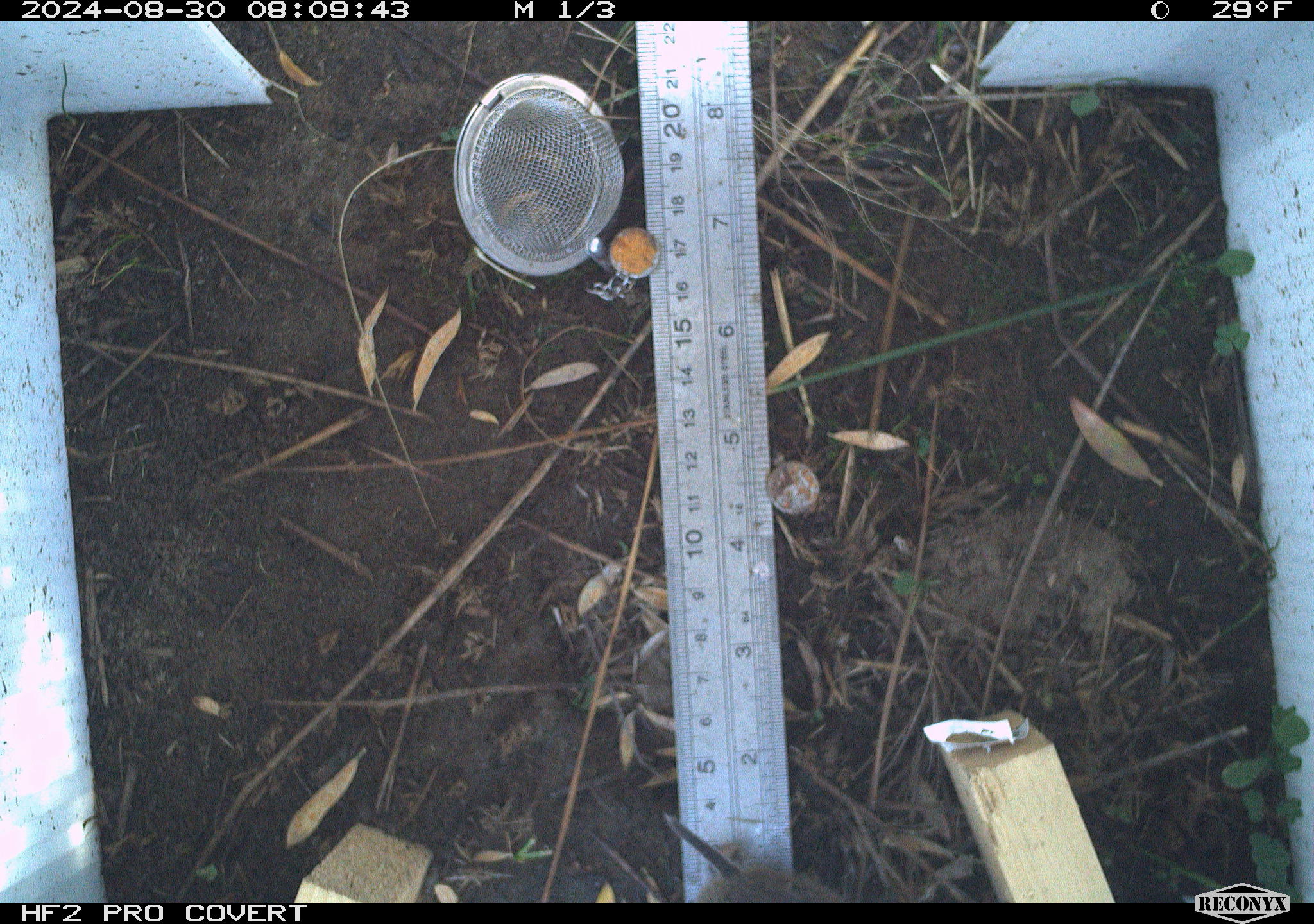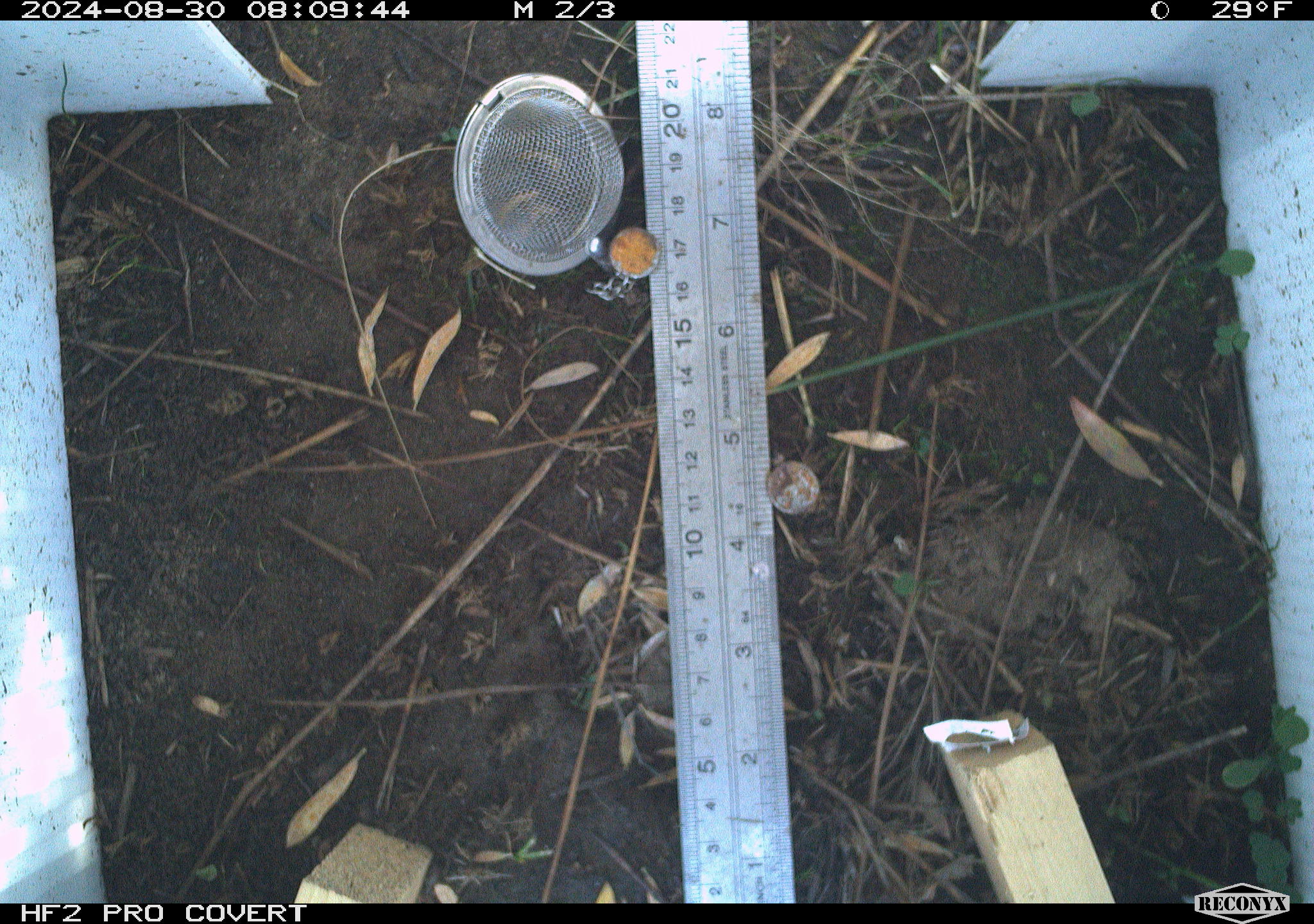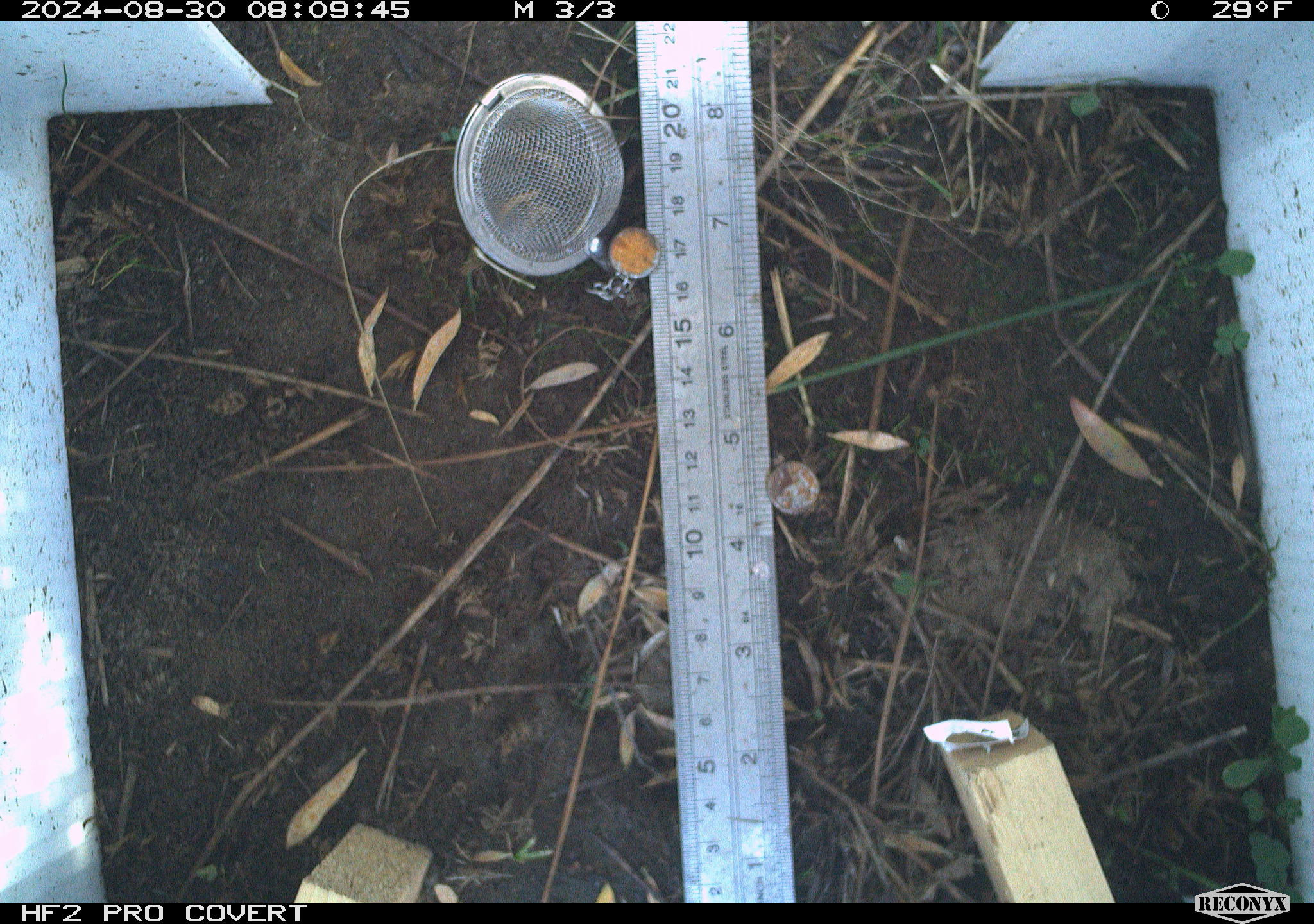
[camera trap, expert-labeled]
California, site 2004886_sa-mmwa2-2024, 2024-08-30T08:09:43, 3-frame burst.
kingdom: Animalia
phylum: Chordata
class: Mammalia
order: Rodentia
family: Cricetidae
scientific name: Arvicolinae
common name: voles, lemmings, and muskrats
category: arvicolinae subfamily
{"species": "arvicolinae subfamily (voles, lemmings, and muskrats) (Arvicolinae)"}